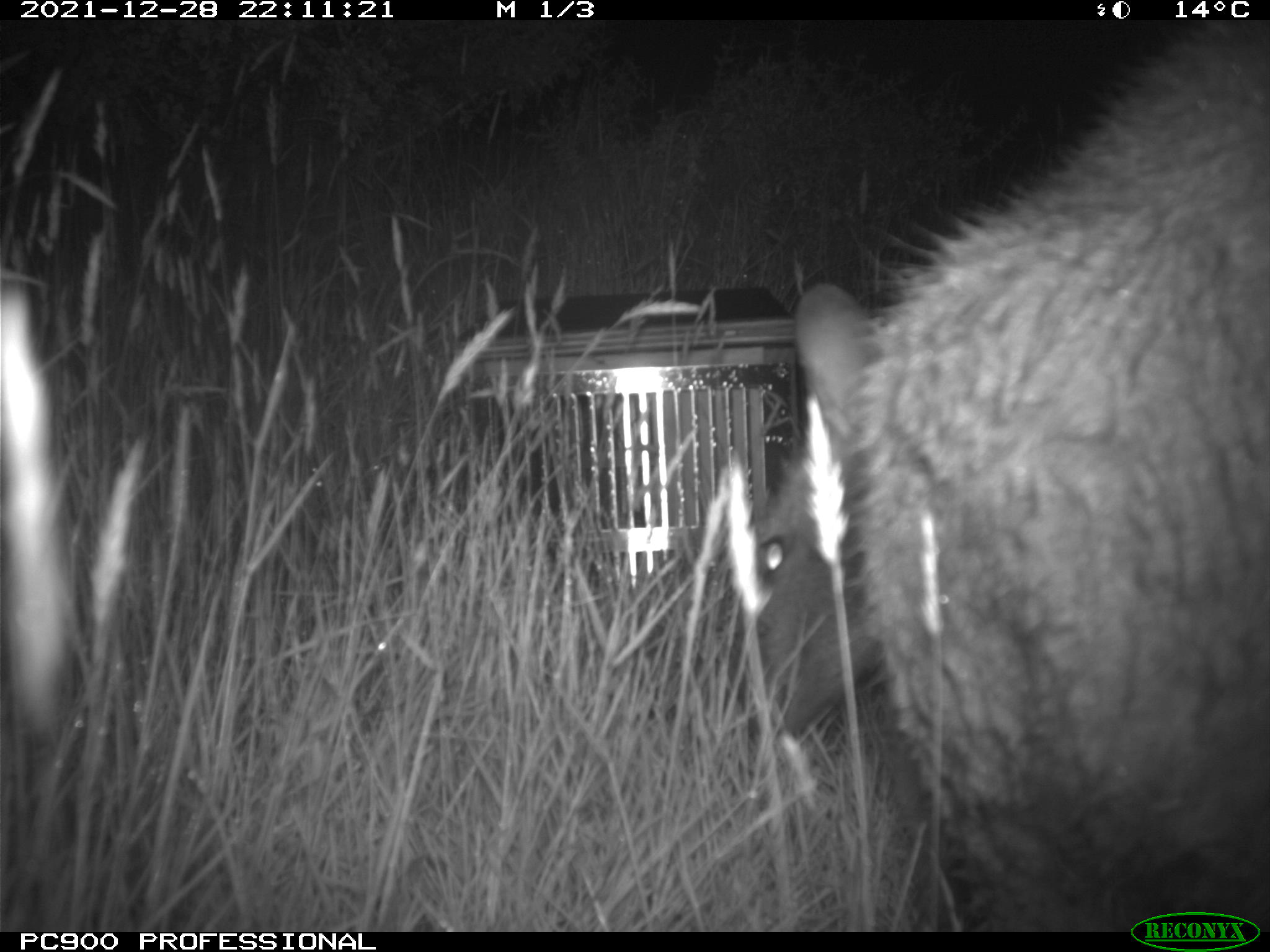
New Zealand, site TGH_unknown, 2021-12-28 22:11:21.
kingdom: Animalia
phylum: Chordata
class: Mammalia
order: Diprotodontia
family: Macropodidae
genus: Notamacropus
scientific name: Notamacropus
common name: wallaby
Wallaby (Notamacropus).